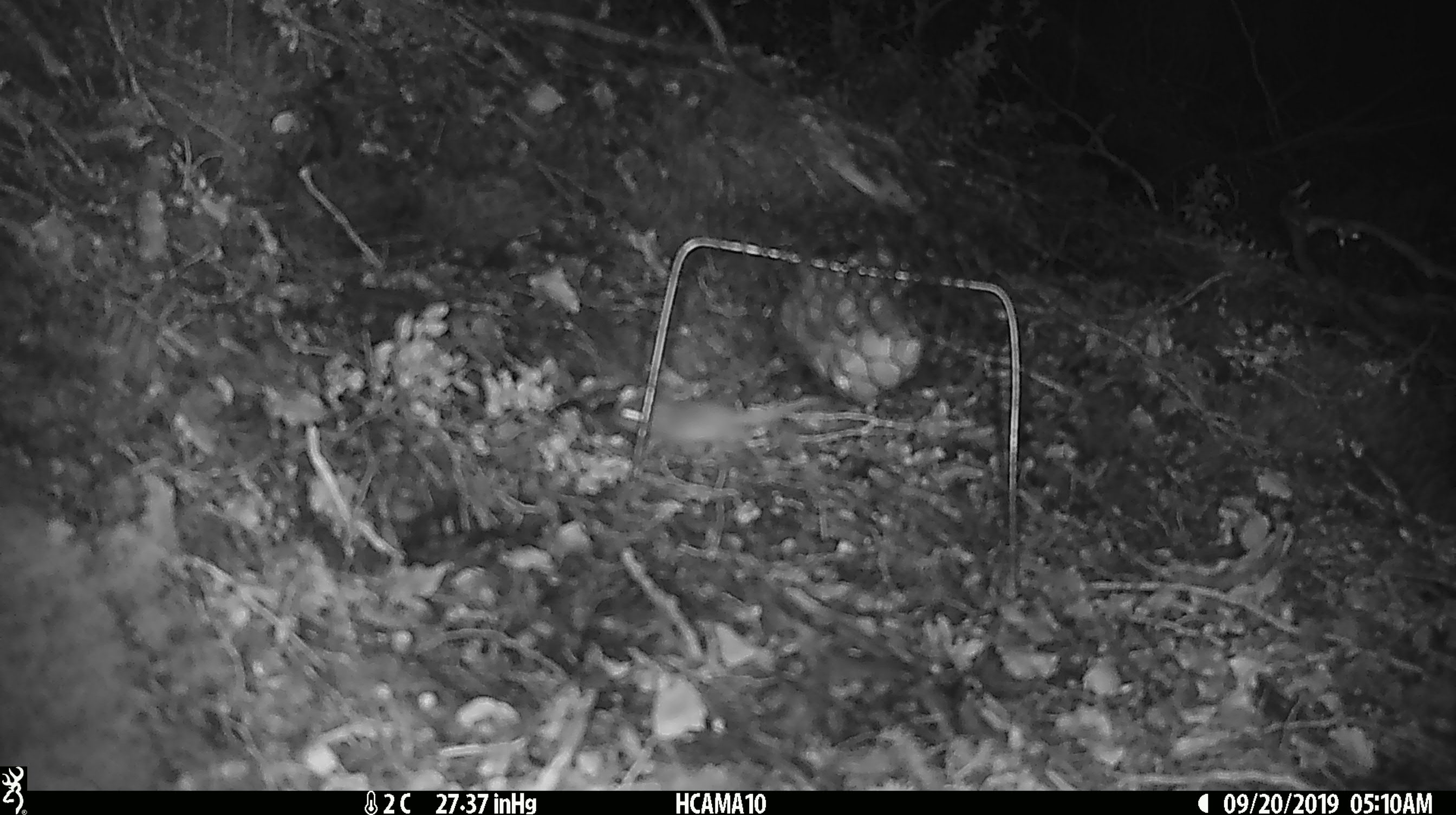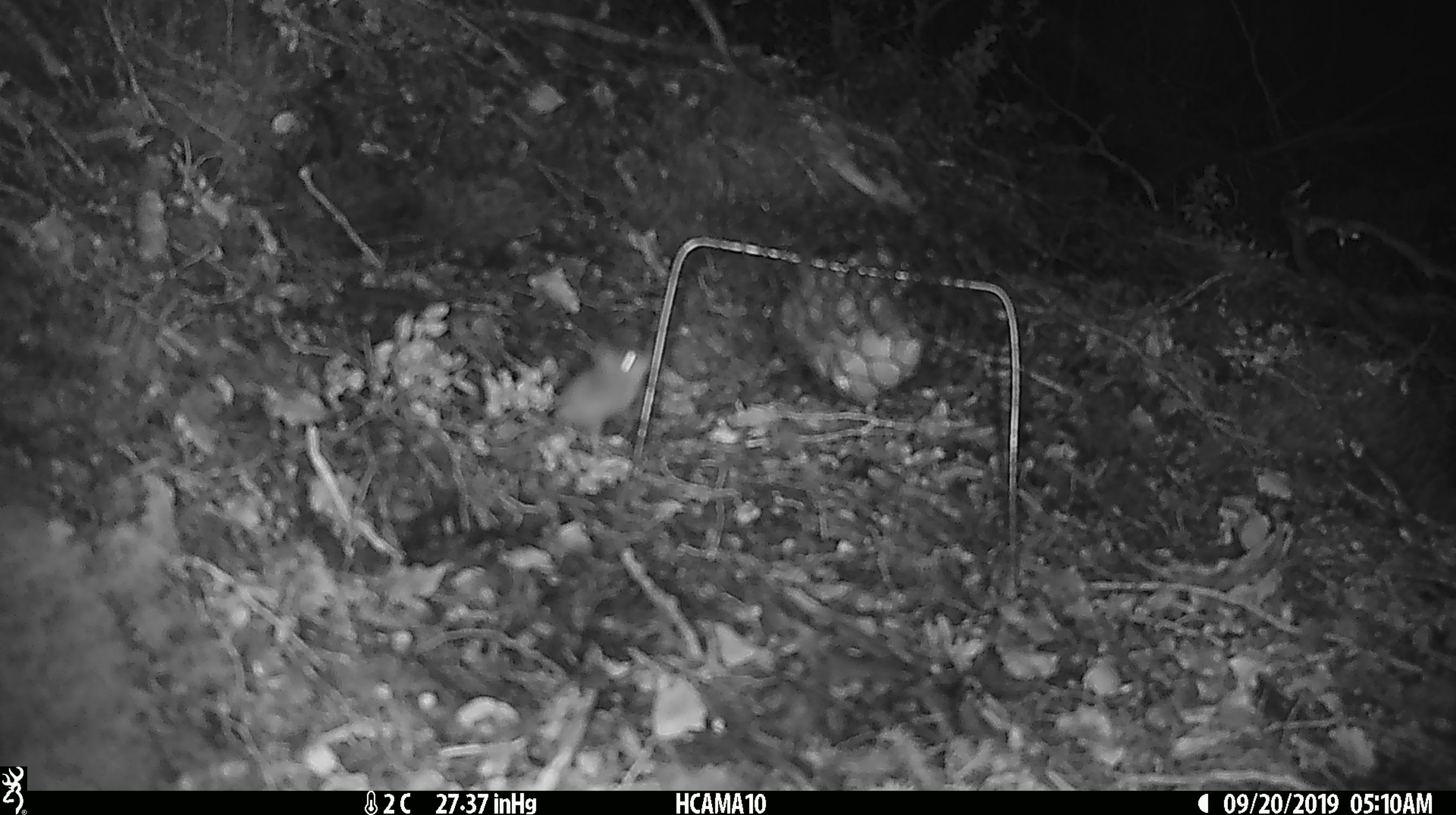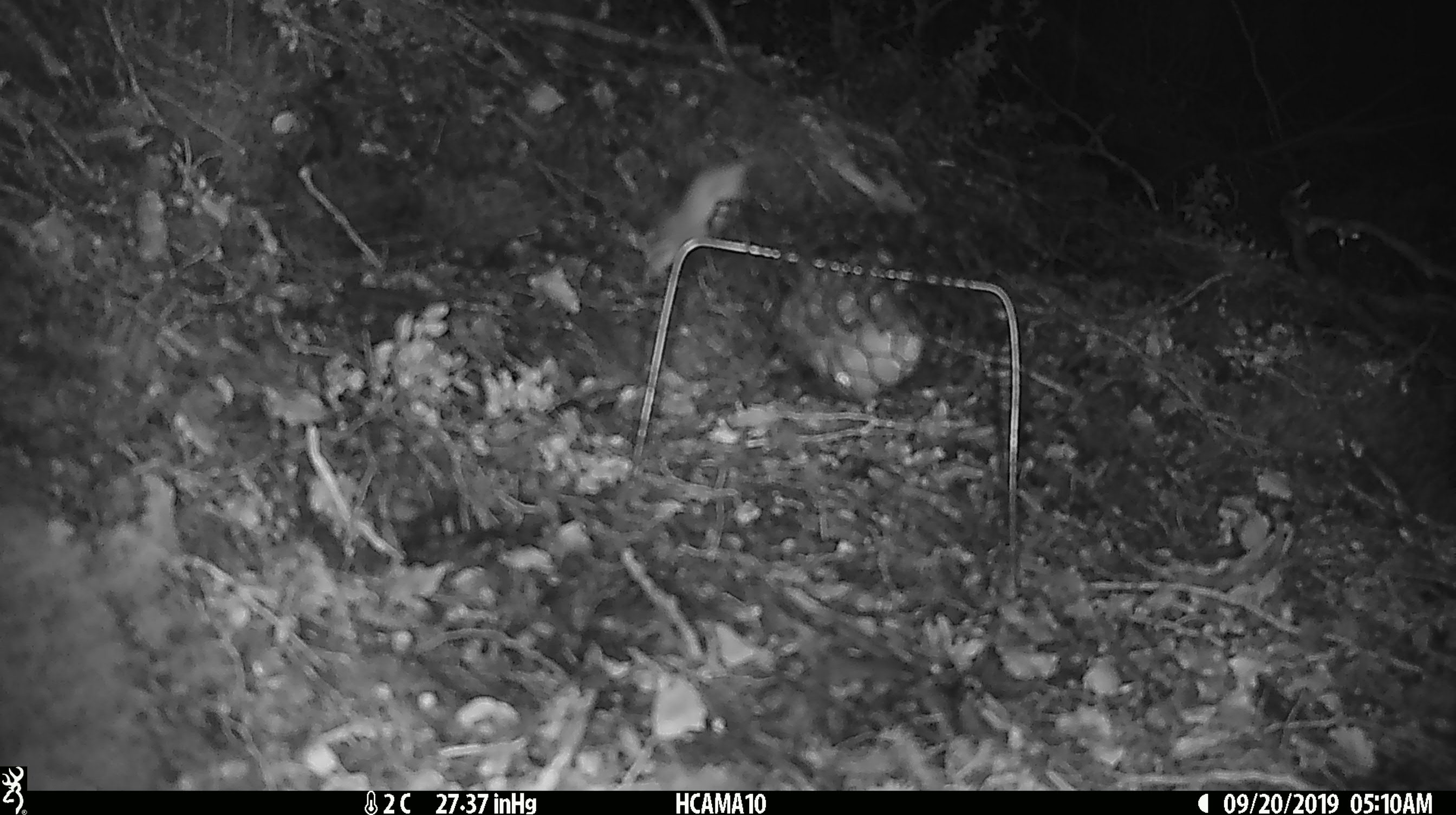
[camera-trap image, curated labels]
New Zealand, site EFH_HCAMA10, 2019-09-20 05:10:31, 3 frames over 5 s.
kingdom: Animalia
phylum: Chordata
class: Mammalia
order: Rodentia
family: Muridae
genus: Mus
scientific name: Mus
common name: mouse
Mouse (Mus).